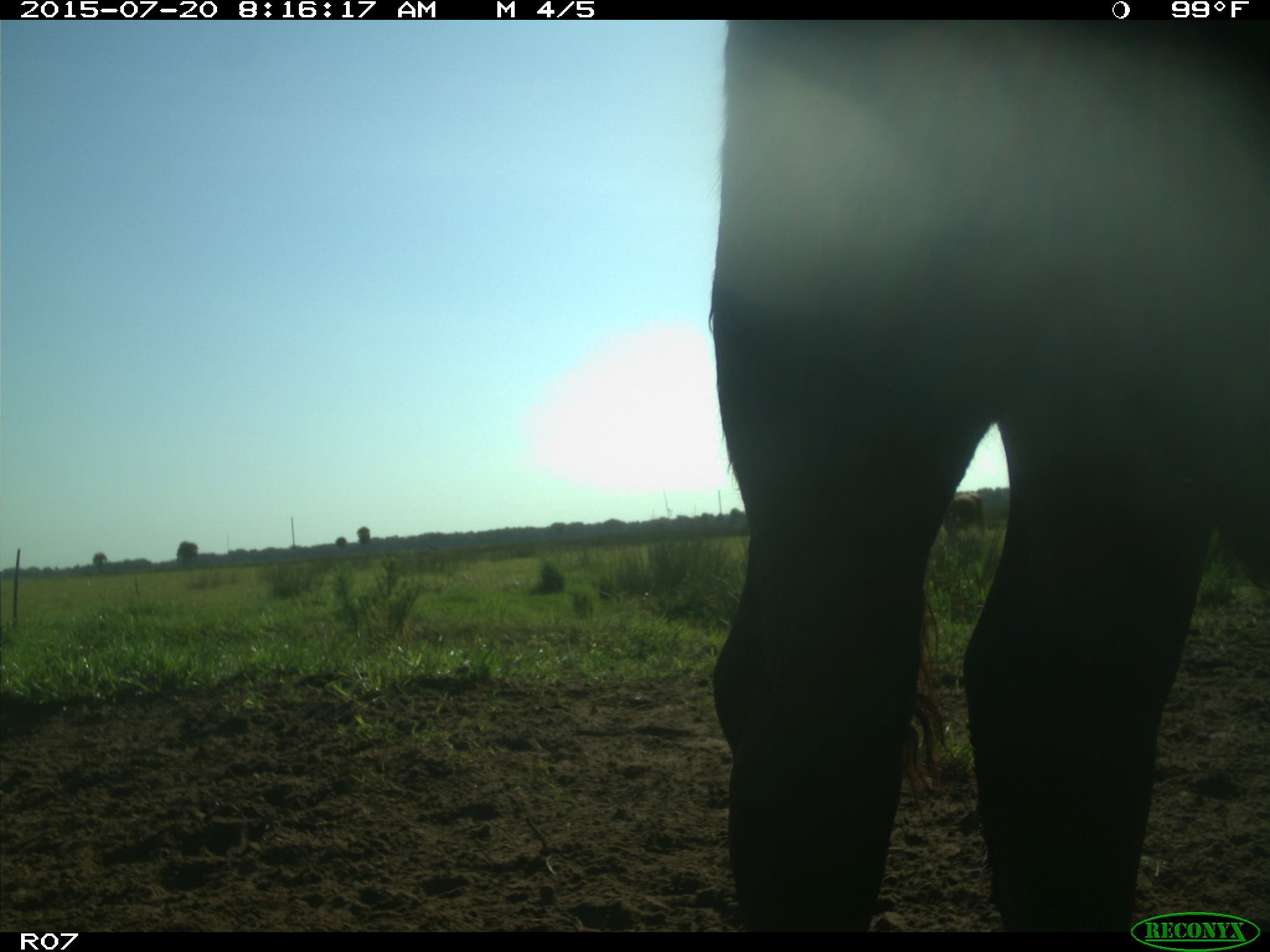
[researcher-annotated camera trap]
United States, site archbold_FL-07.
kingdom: Animalia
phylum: Chordata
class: Mammalia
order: Artiodactyla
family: Bovidae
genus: Bos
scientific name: Bos taurus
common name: domestic cow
Bos taurus (domestic cow).